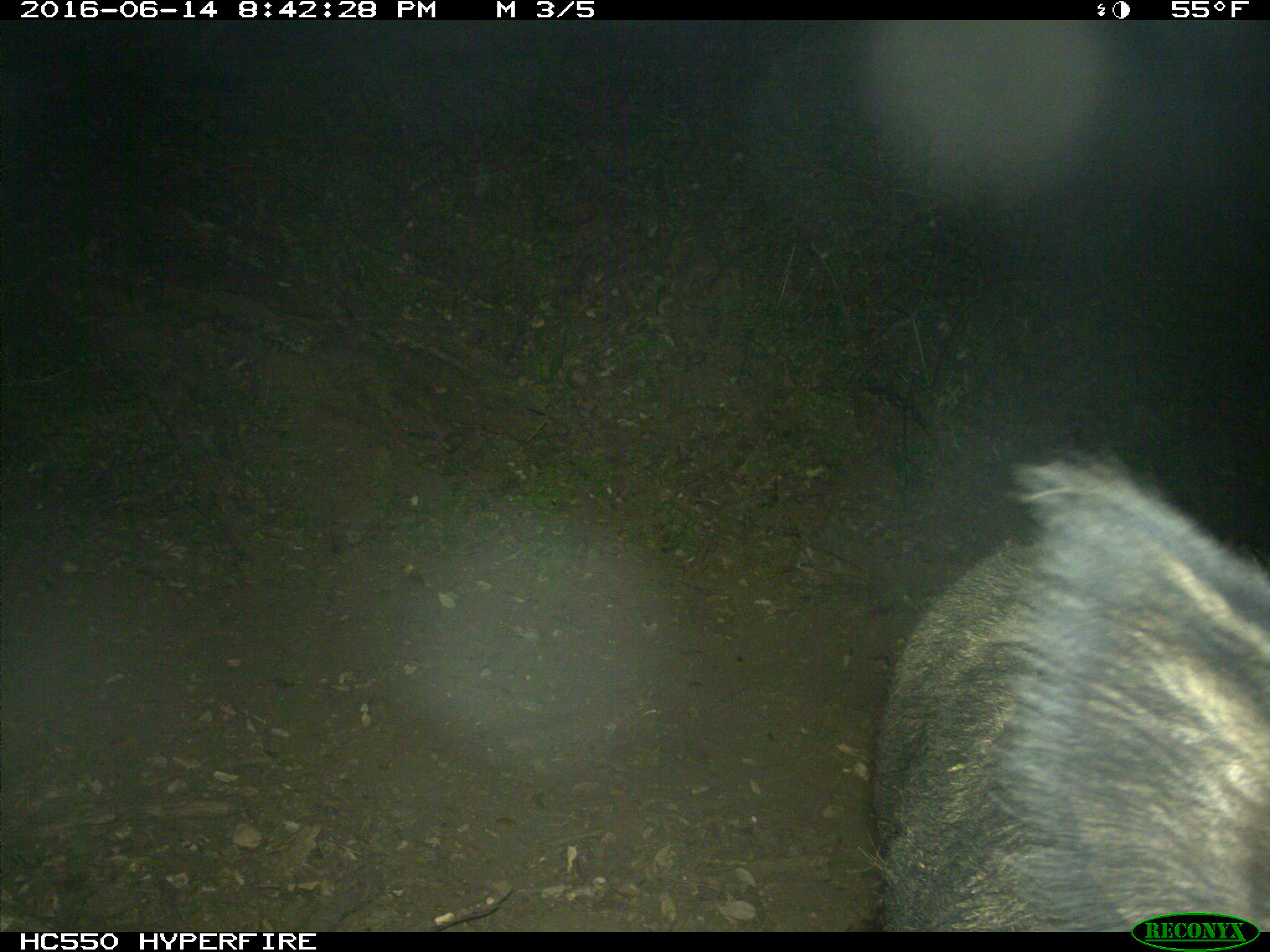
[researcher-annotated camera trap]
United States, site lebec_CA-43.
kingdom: Animalia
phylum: Chordata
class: Mammalia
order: Artiodactyla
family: Suidae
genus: Sus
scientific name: Sus scrofa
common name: wild boar